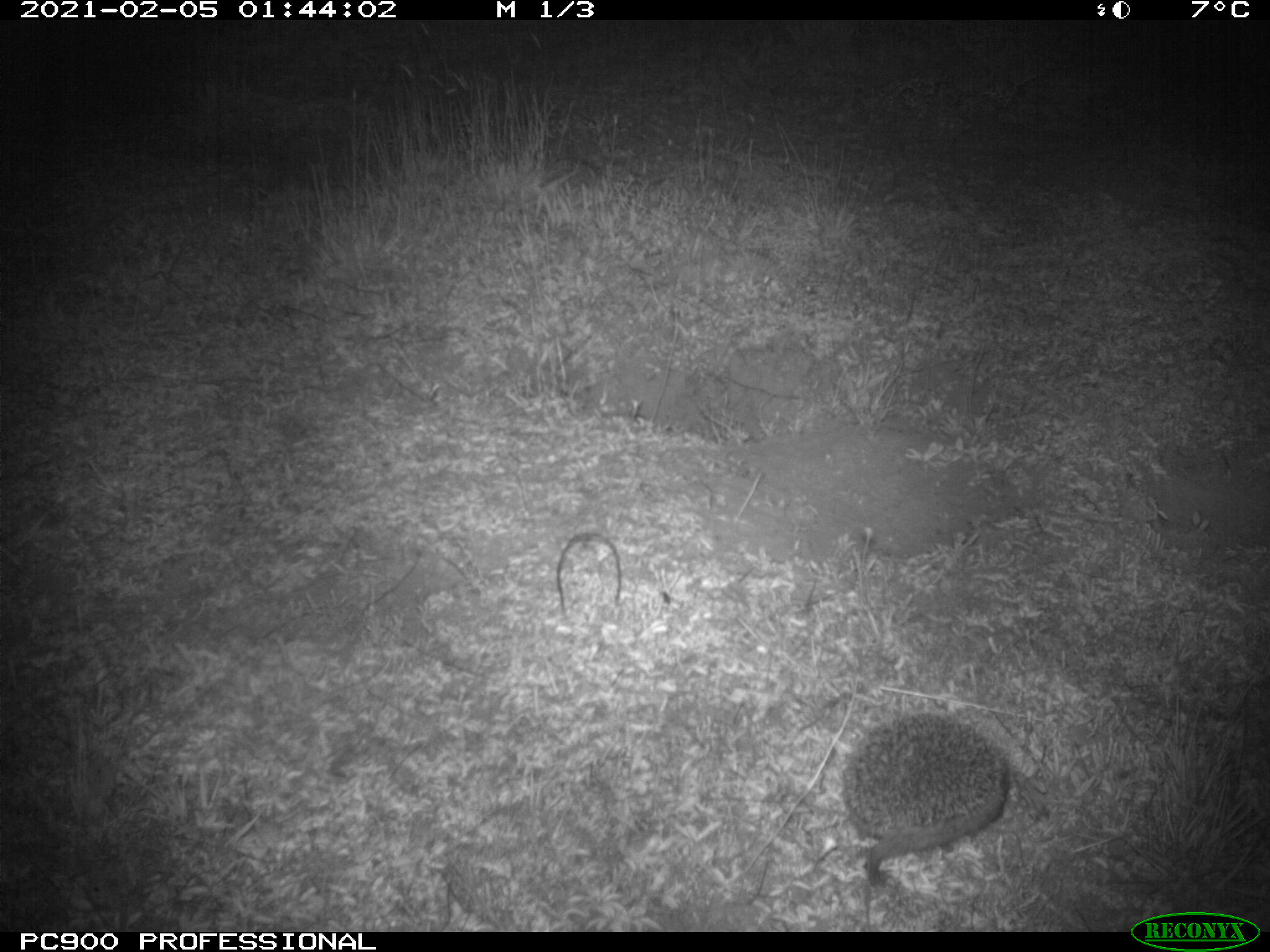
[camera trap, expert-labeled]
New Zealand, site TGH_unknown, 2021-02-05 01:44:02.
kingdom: Animalia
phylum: Chordata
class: Mammalia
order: Eulipotyphla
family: Erinaceidae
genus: Erinaceus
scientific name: Erinaceus europaeus europaeus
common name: european hedgehog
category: hedgehog